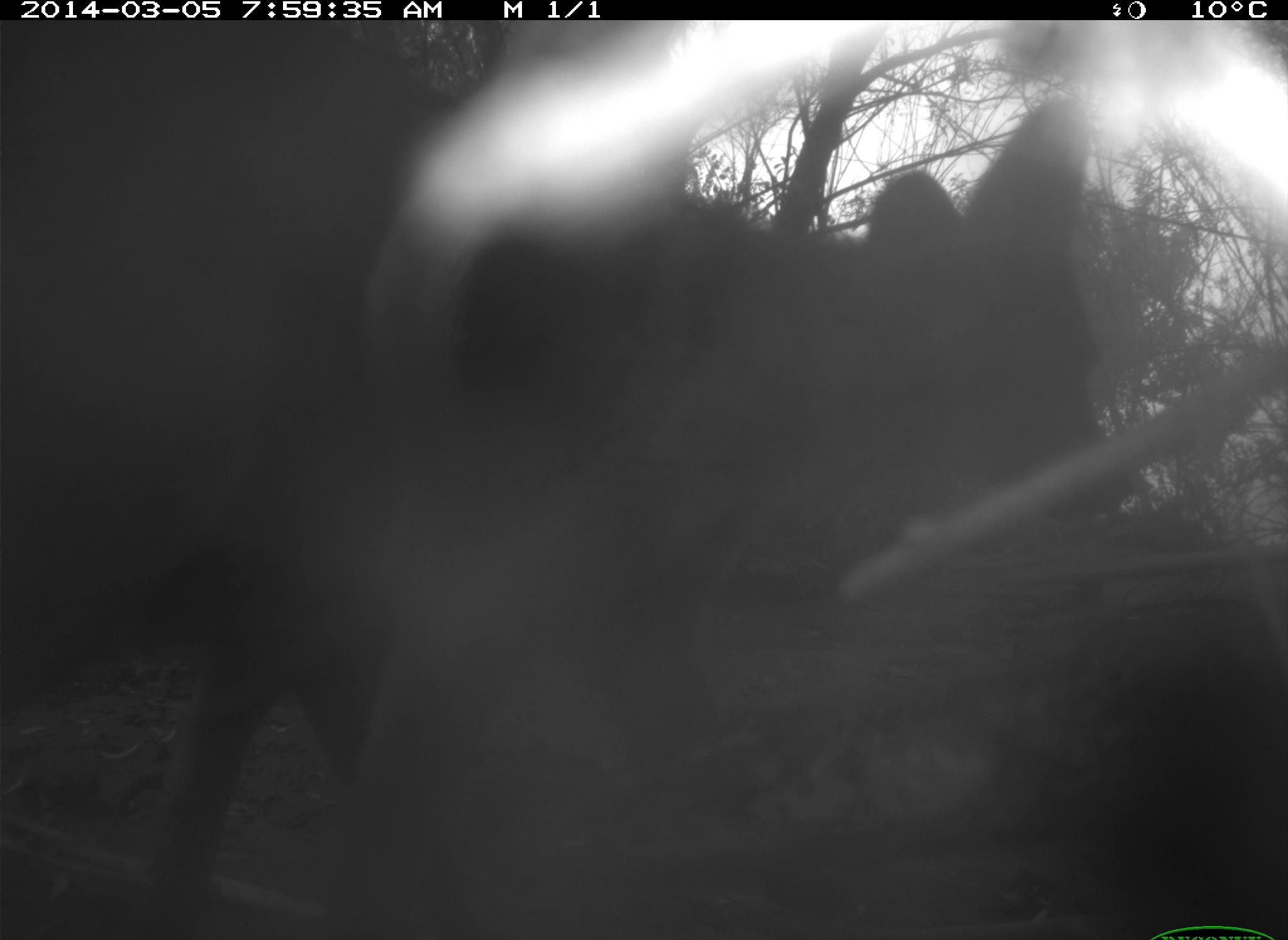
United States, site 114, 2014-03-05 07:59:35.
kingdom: Animalia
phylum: Chordata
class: Mammalia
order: Carnivora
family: Canidae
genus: Canis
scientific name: Canis latrans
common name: coyote